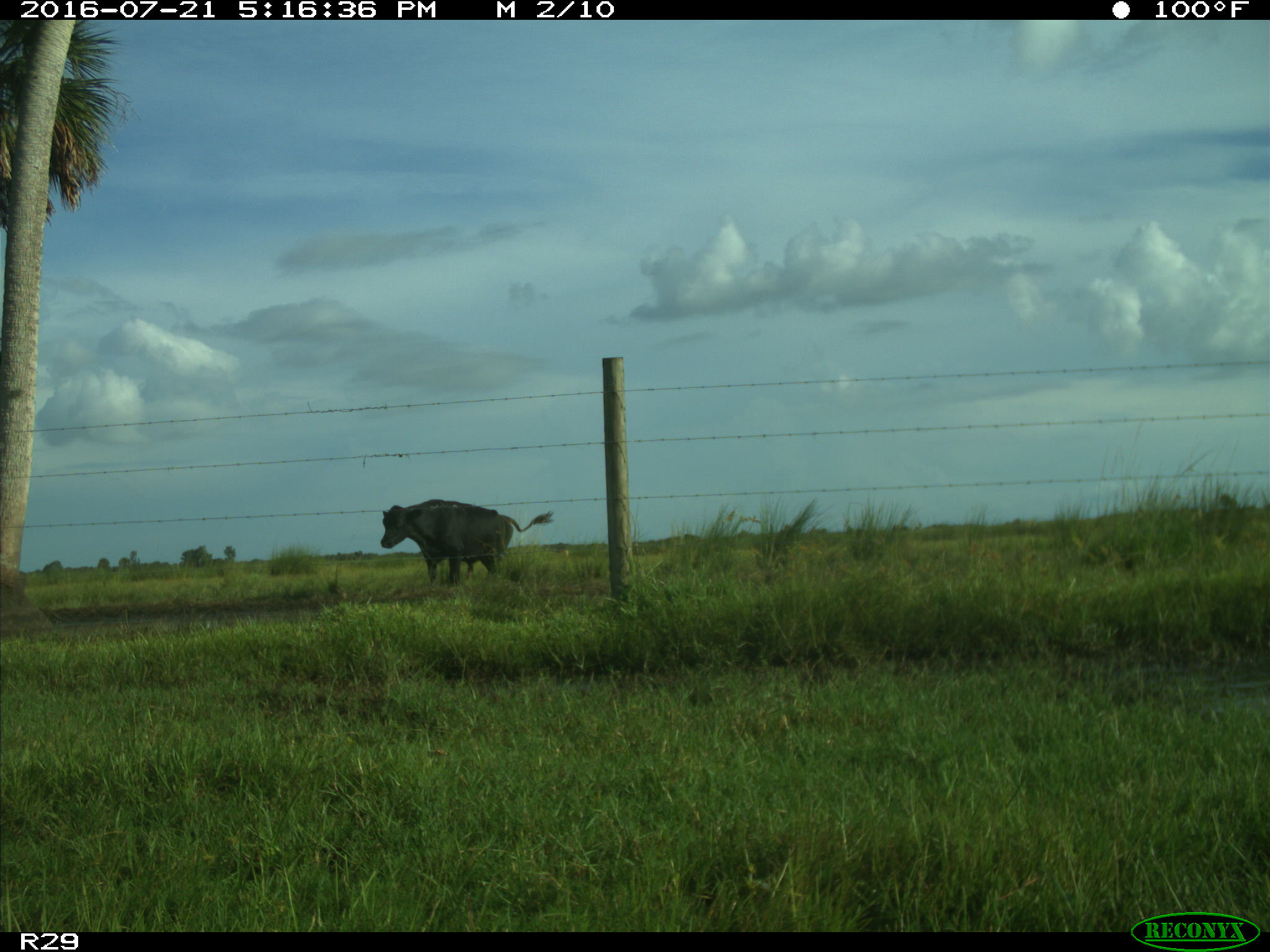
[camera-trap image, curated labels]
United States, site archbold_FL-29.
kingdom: Animalia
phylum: Chordata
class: Mammalia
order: Artiodactyla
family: Bovidae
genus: Bos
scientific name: Bos taurus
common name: domestic cow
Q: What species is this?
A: Bos taurus (domestic cow).